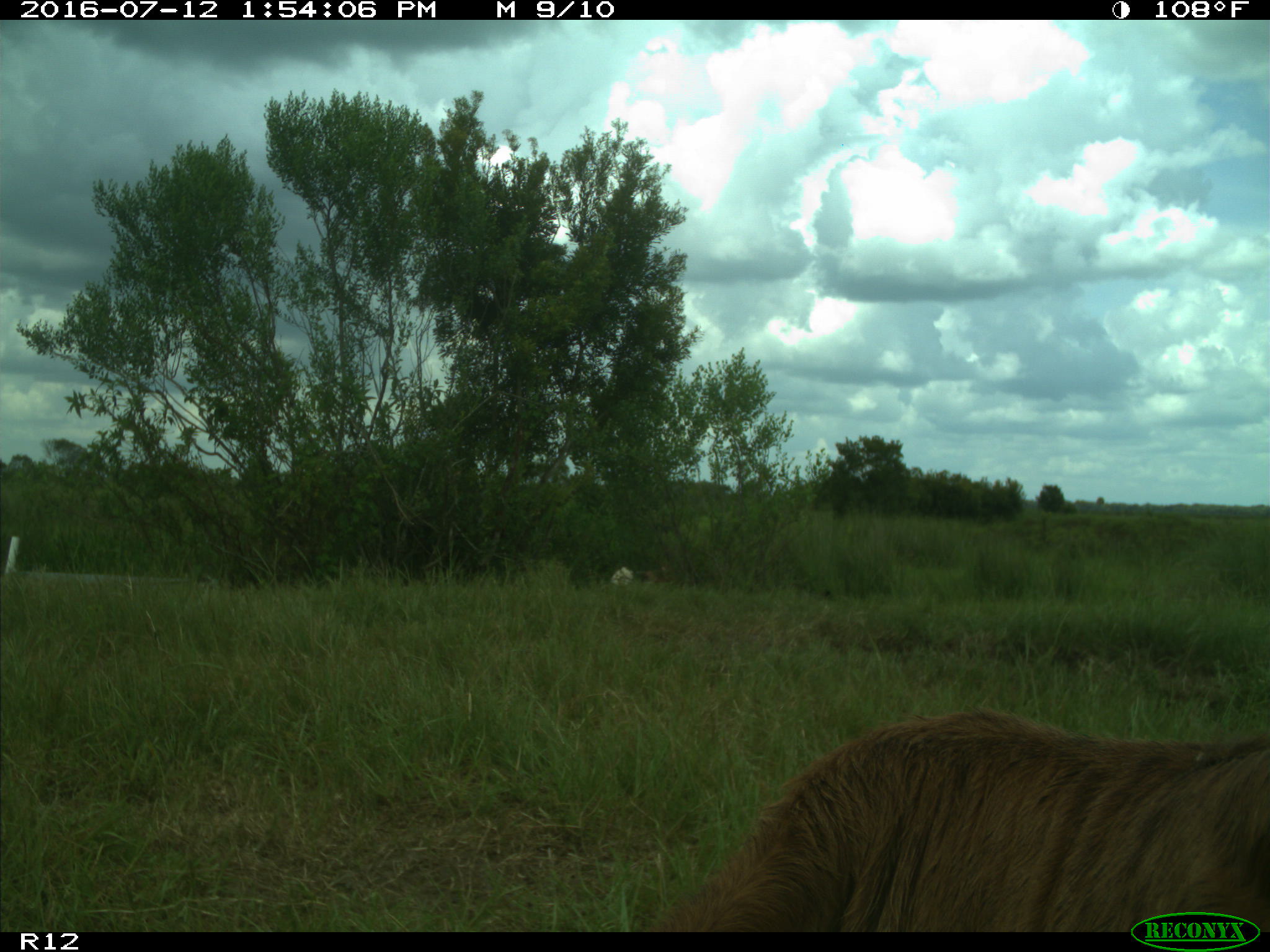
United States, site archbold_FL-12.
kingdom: Animalia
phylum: Chordata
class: Mammalia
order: Artiodactyla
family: Bovidae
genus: Bos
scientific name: Bos taurus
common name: domestic cow